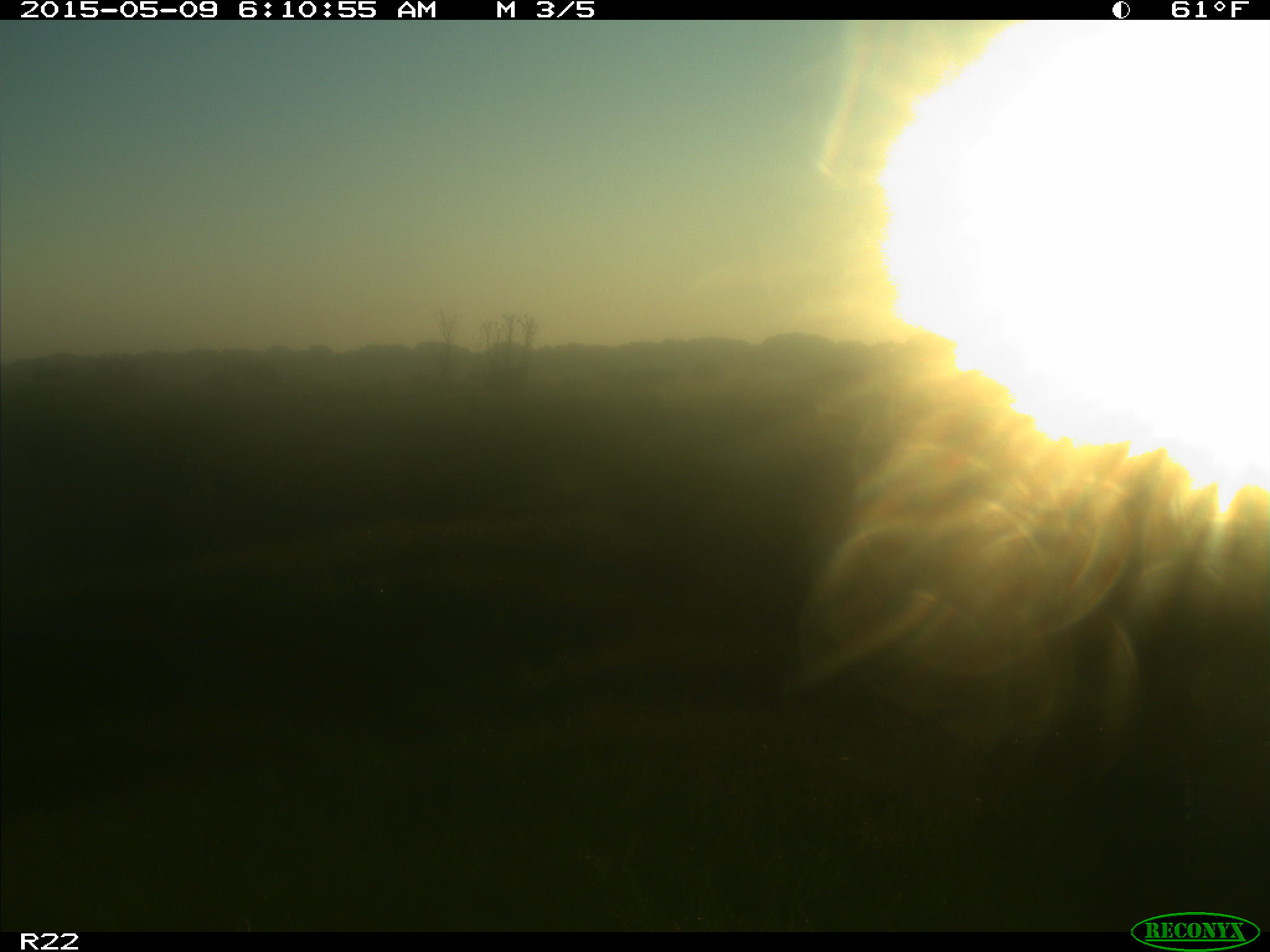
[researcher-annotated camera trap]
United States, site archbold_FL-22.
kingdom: Animalia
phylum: Chordata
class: Mammalia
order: Artiodactyla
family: Bovidae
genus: Bos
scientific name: Bos taurus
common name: domestic cow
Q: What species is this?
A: Bos taurus (domestic cow).